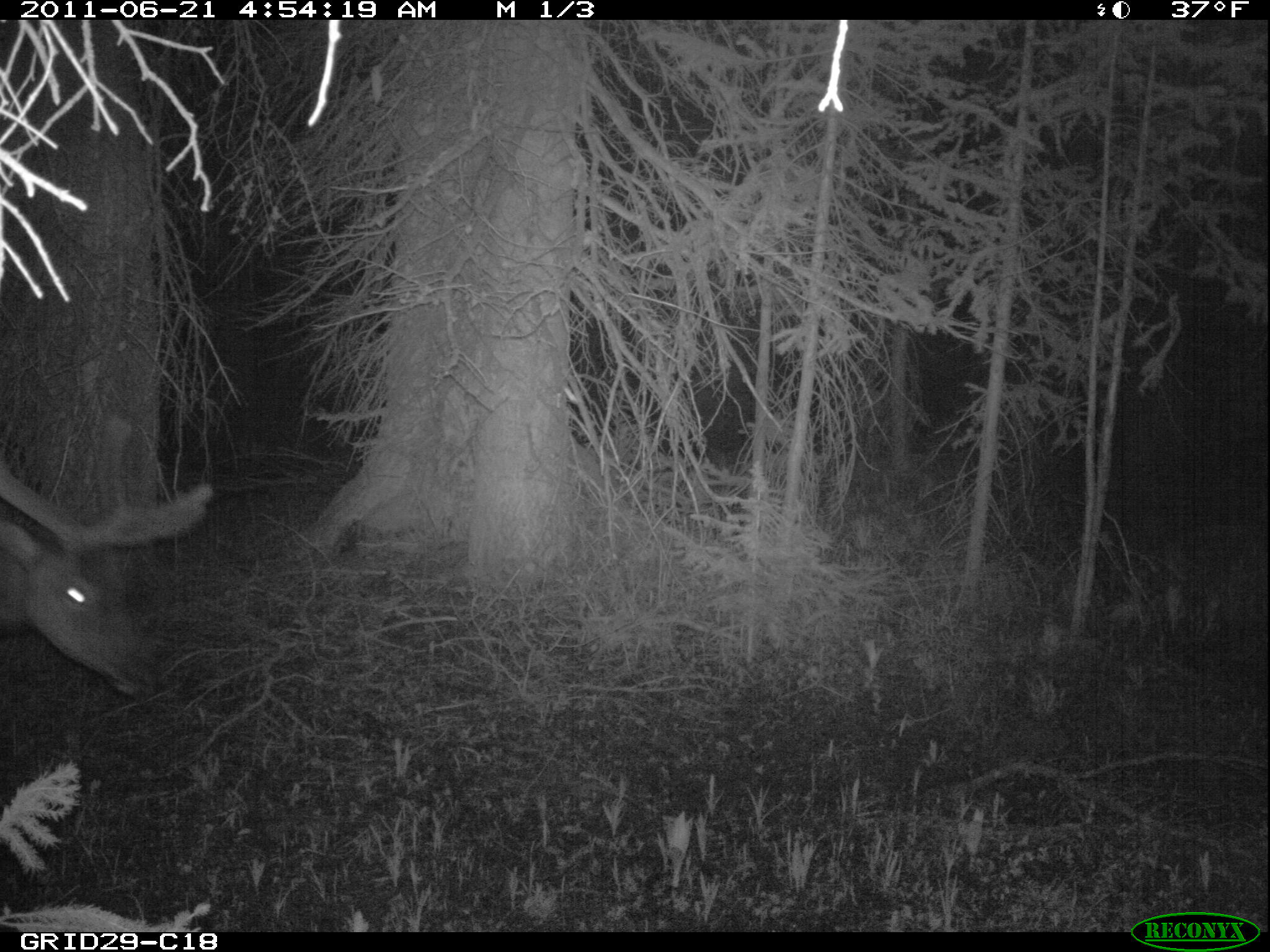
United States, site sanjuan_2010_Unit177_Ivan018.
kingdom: Animalia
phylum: Chordata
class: Mammalia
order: Artiodactyla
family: Cervidae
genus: Cervus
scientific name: Cervus elaphus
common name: red deer